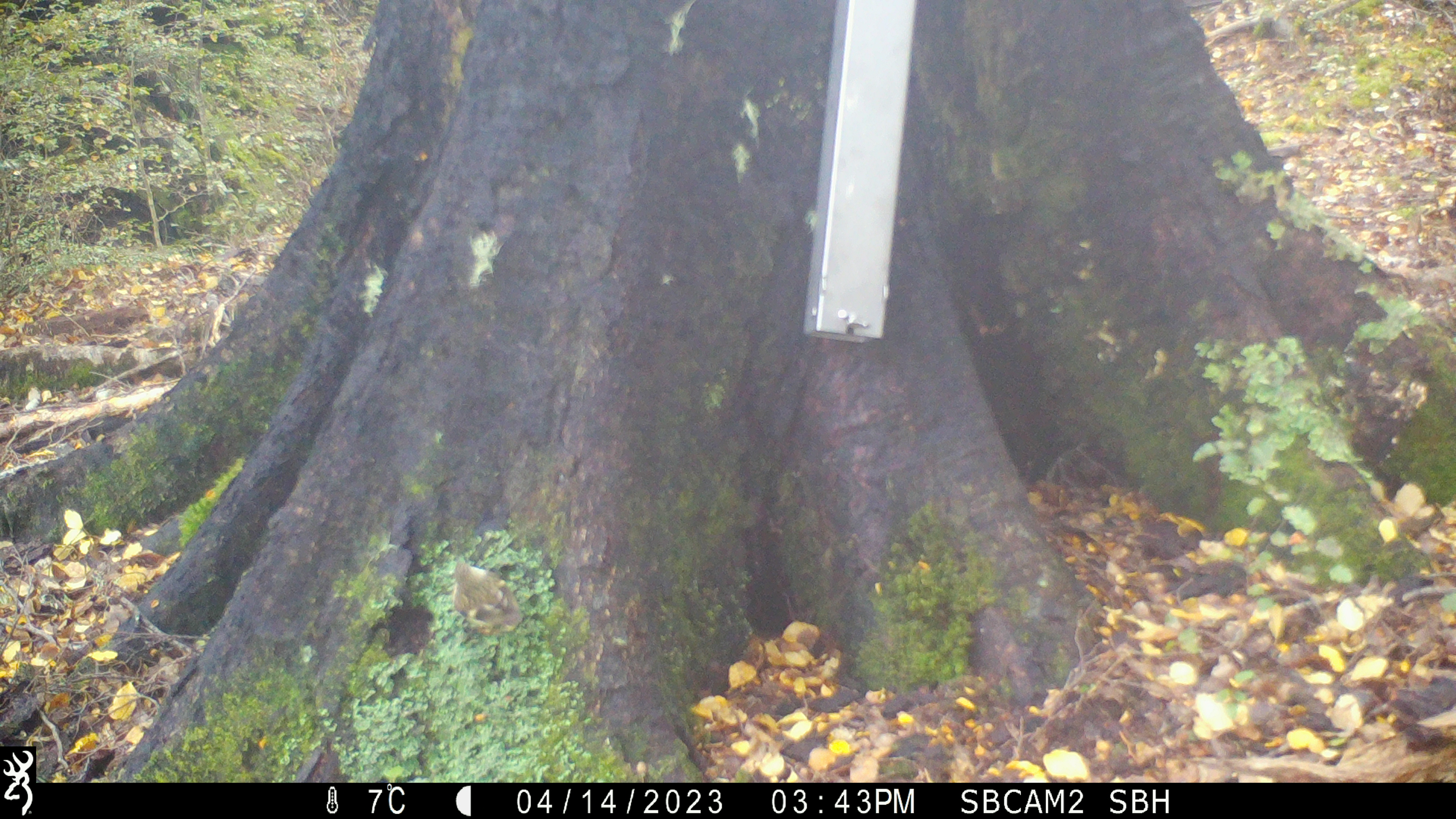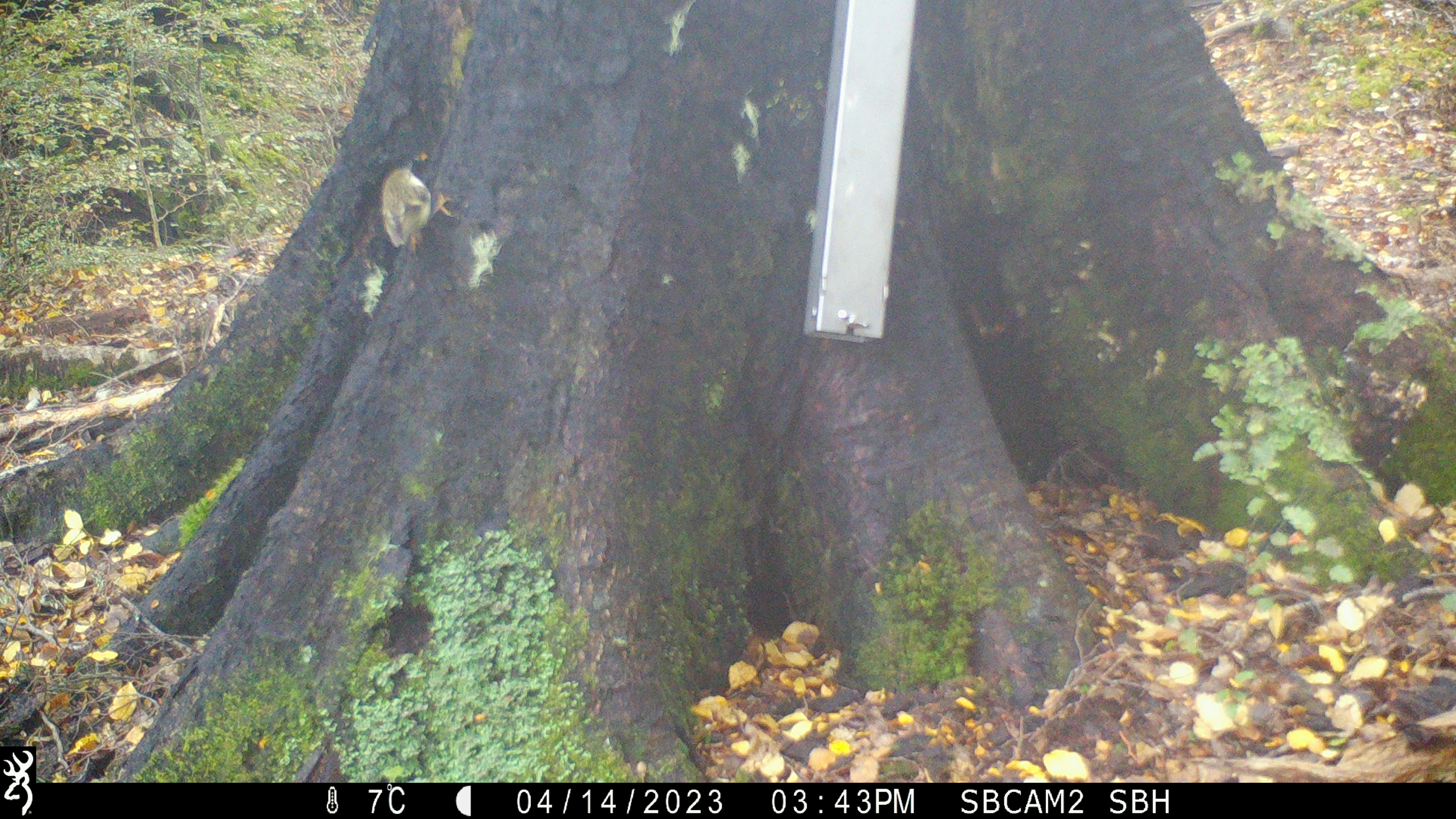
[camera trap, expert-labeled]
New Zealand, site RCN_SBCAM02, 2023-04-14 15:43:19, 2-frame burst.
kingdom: Animalia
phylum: Chordata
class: Aves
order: Passeriformes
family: Acanthisittidae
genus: Acanthisitta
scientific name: Acanthisitta chloris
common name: rifleman